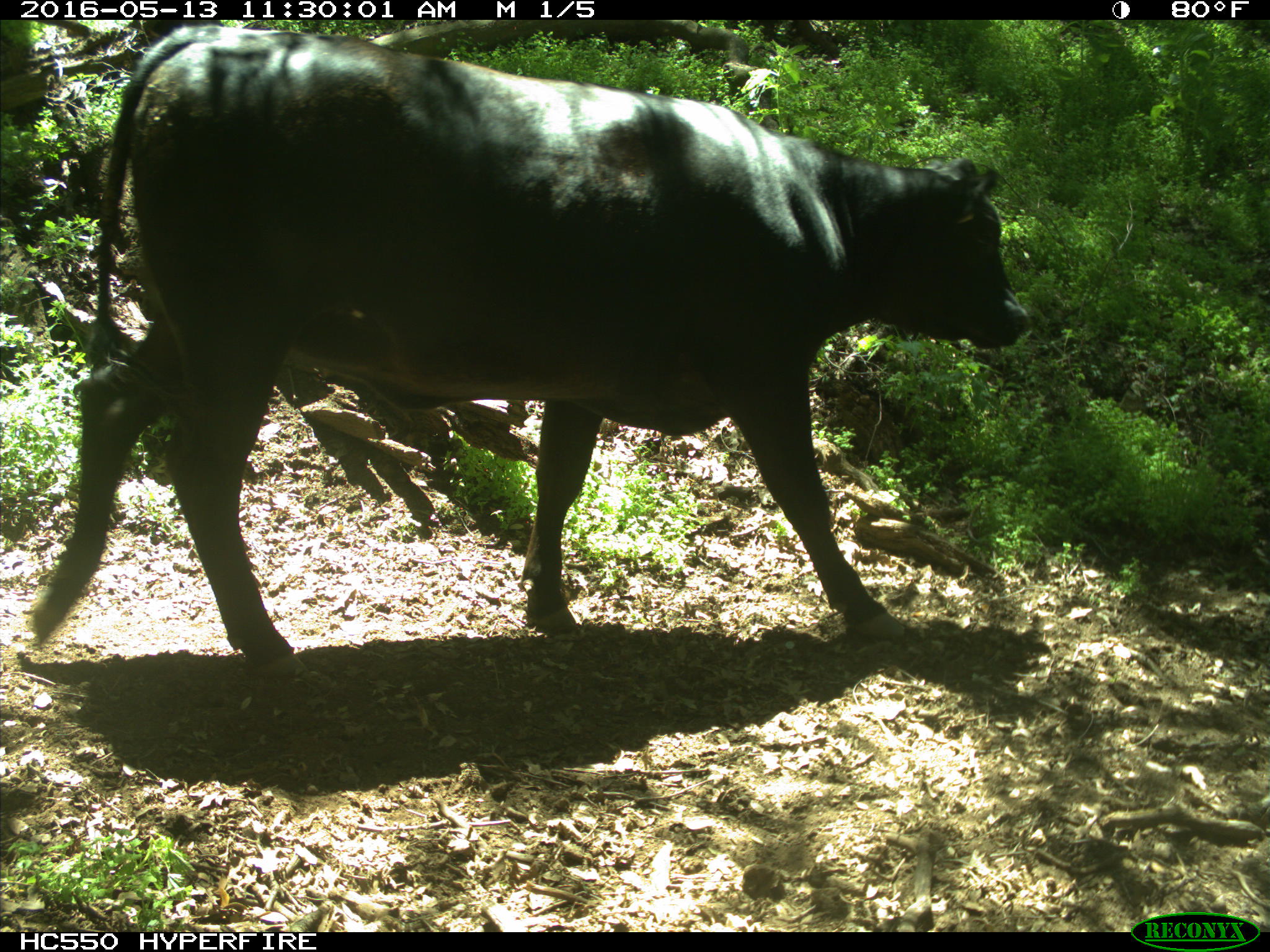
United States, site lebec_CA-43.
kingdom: Animalia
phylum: Chordata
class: Mammalia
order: Artiodactyla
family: Bovidae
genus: Bos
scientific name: Bos taurus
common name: domestic cow